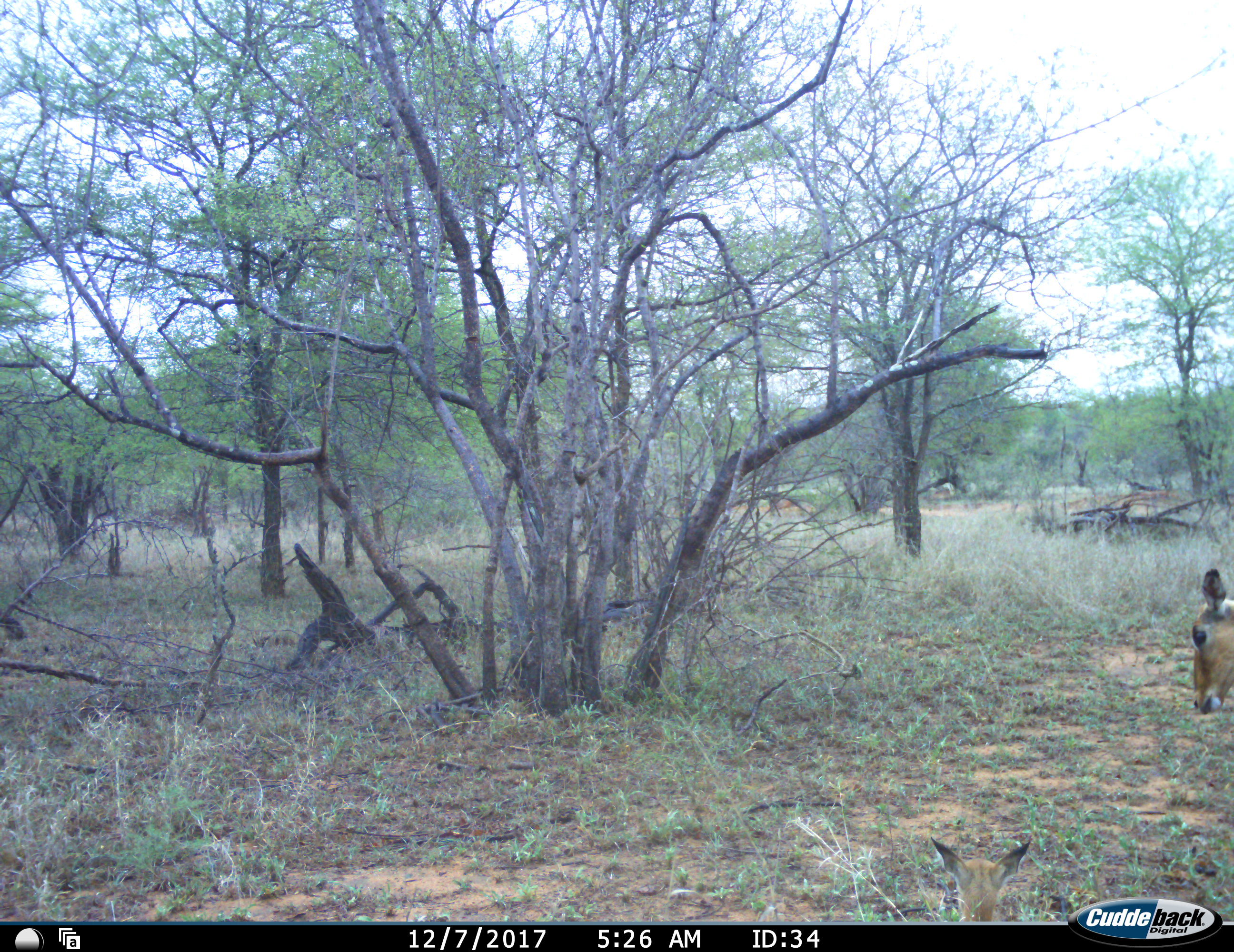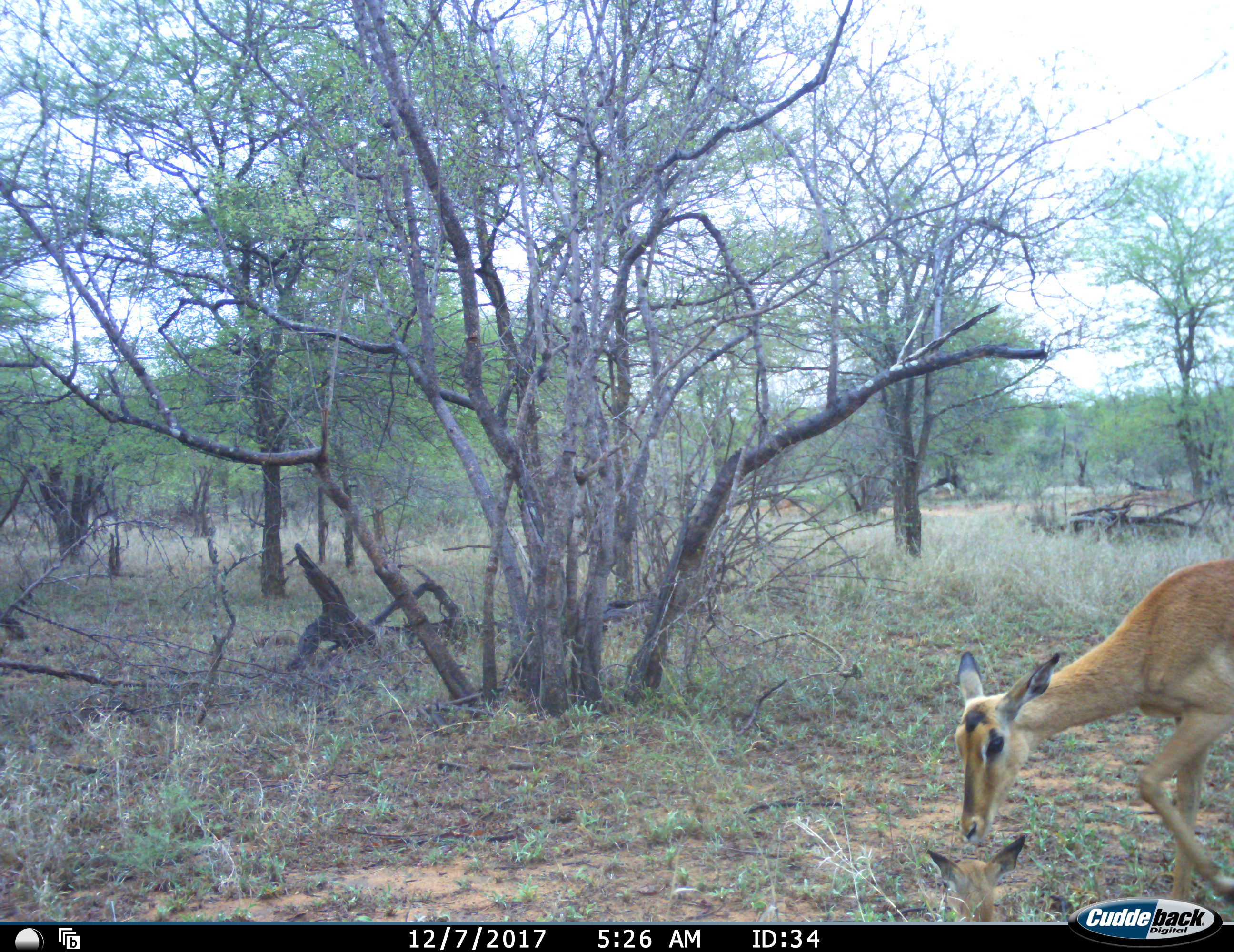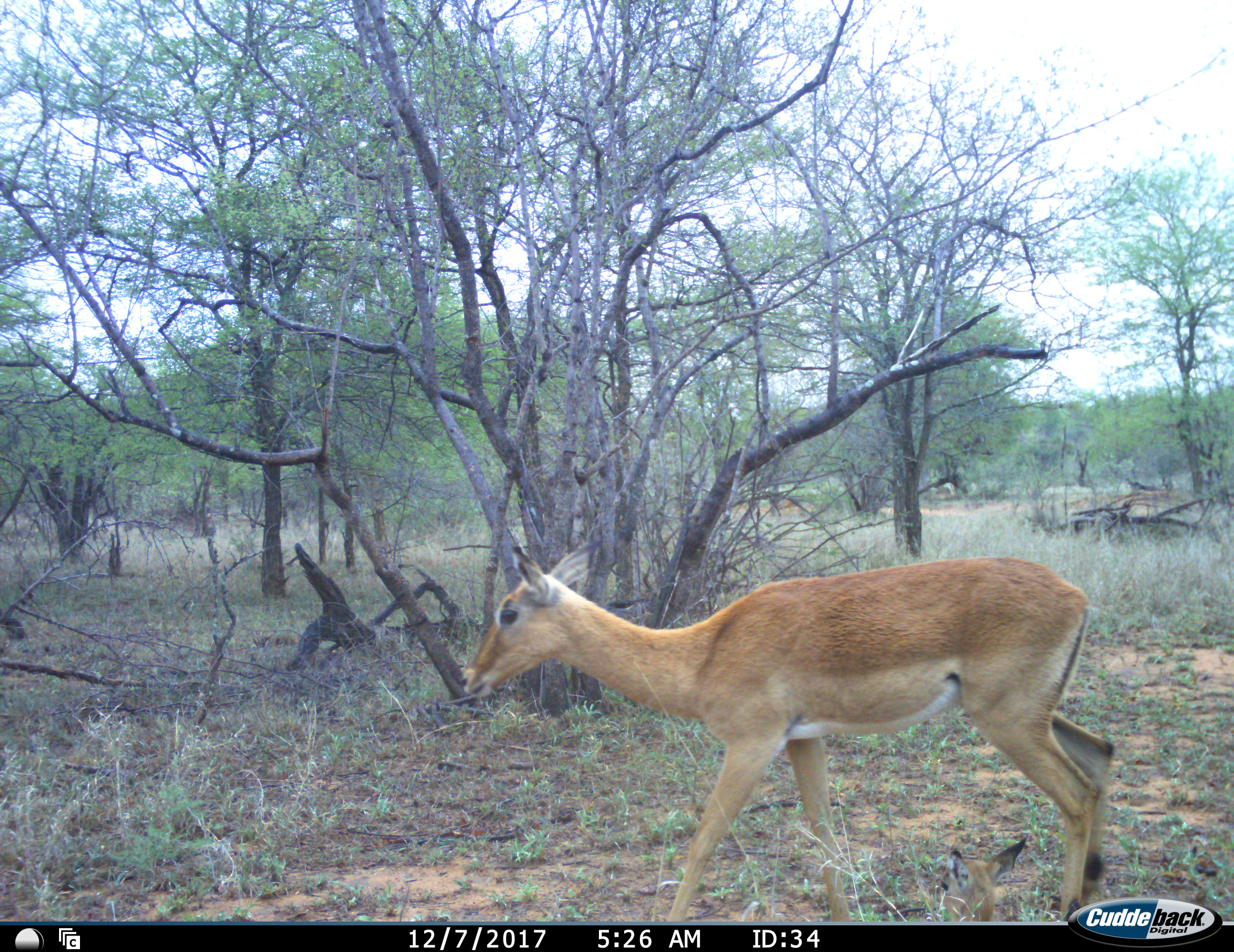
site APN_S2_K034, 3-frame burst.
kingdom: Animalia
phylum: Chordata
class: Mammalia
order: Artiodactyla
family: Bovidae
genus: Aepyceros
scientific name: Aepyceros melampus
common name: impala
Impala (Aepyceros melampus), count 2. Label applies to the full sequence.